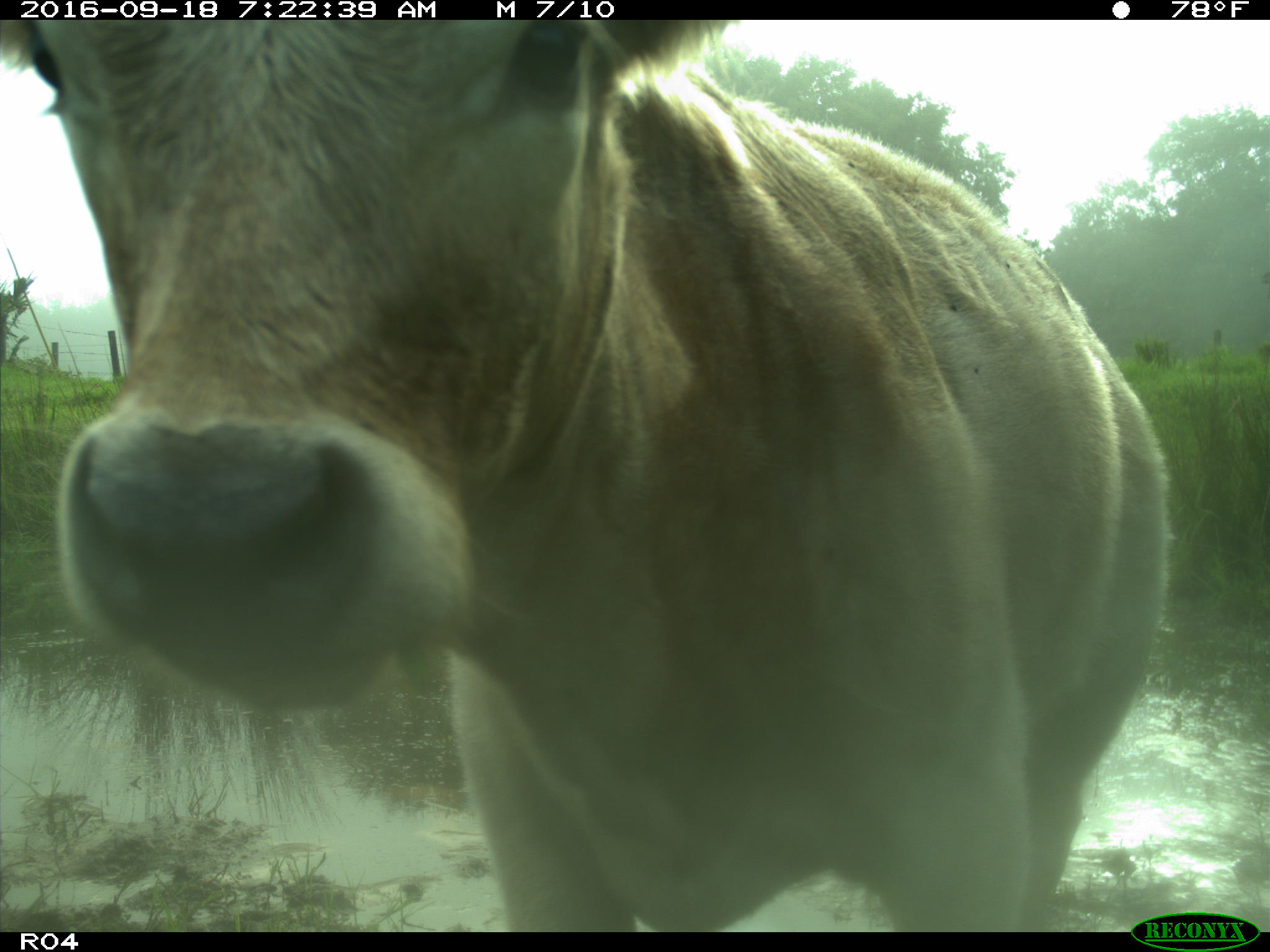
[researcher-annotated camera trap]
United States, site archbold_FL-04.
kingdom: Animalia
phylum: Chordata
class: Mammalia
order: Artiodactyla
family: Bovidae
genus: Bos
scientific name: Bos taurus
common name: domestic cow